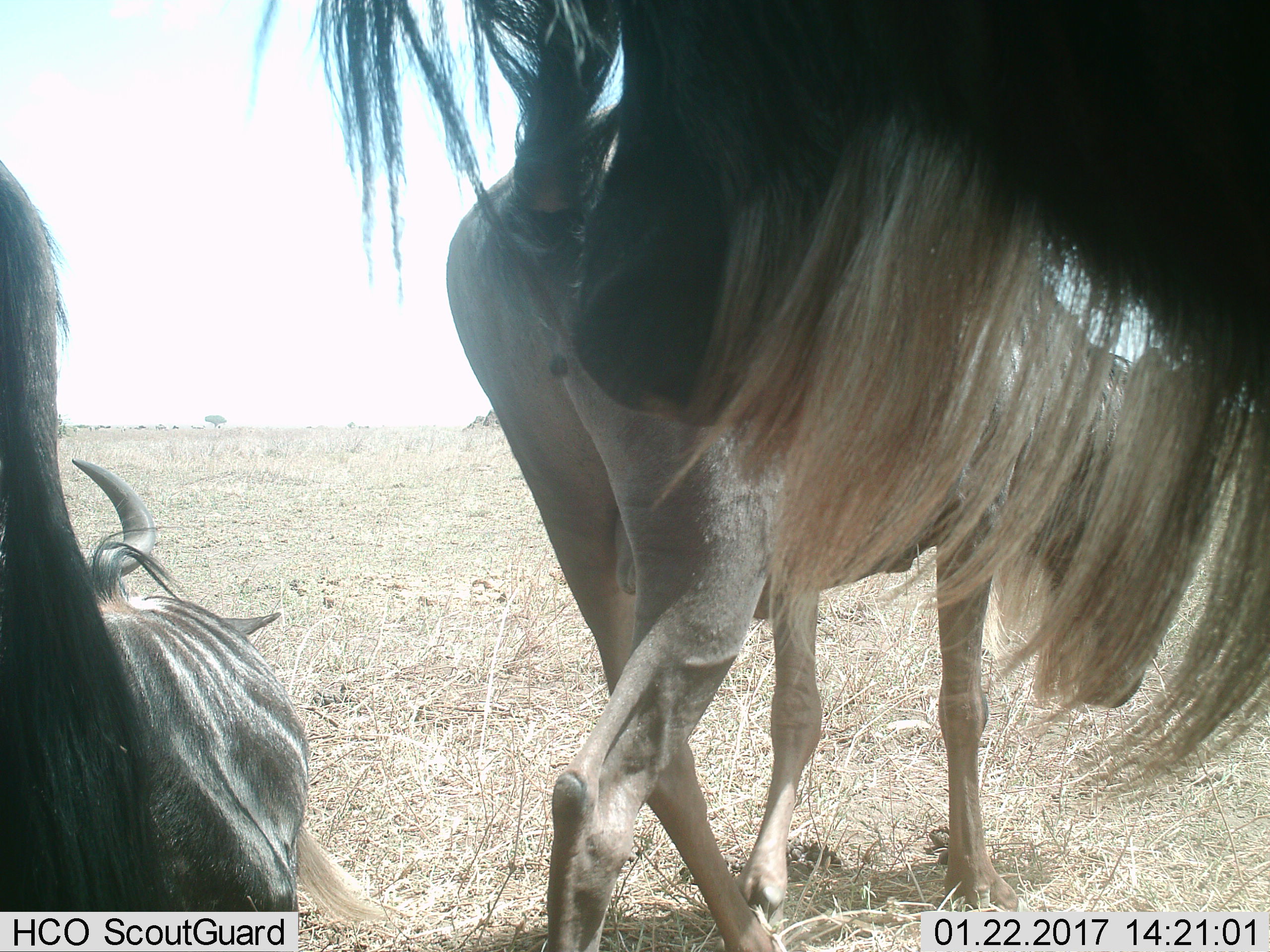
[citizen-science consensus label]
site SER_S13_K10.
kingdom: Animalia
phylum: Chordata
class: Mammalia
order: Artiodactyla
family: Bovidae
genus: Connochaetes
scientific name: Connochaetes taurinus taurinus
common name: blue wildebeest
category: wildebeestblue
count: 4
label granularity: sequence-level